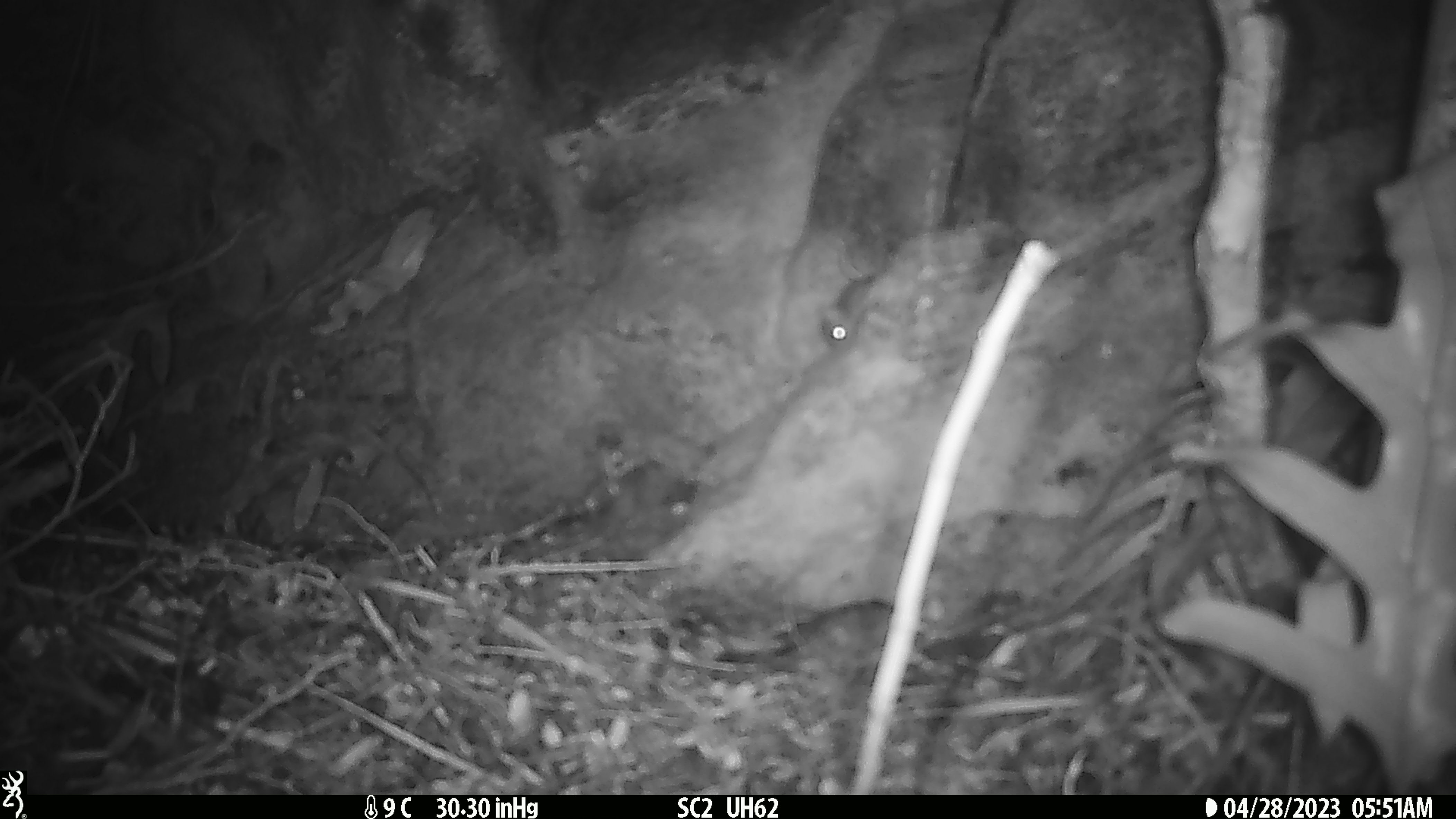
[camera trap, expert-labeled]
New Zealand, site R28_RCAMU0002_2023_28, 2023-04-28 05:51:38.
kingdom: Animalia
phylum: Chordata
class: Mammalia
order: Rodentia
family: Muridae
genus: Mus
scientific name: Mus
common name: mouse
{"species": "mouse (Mus)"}